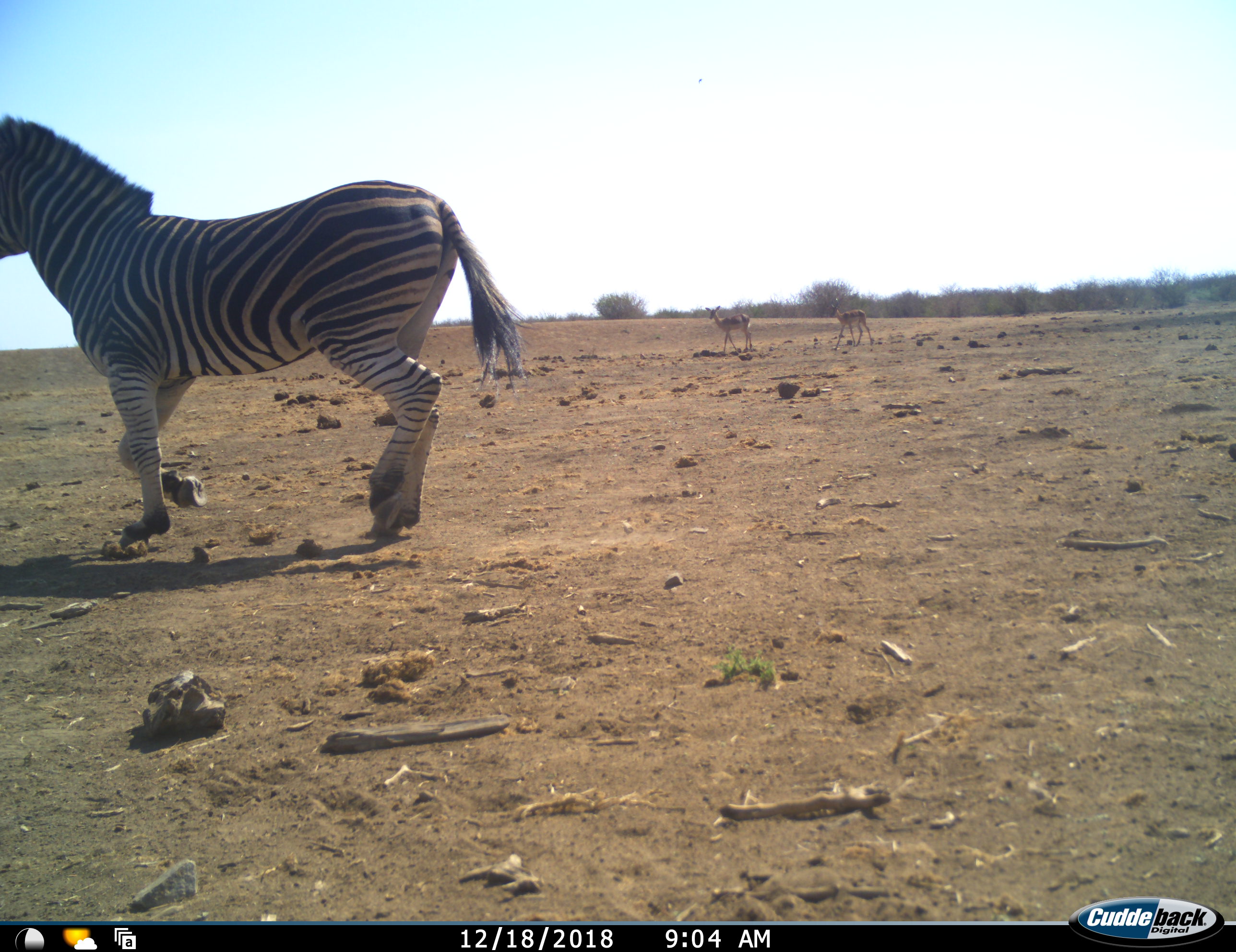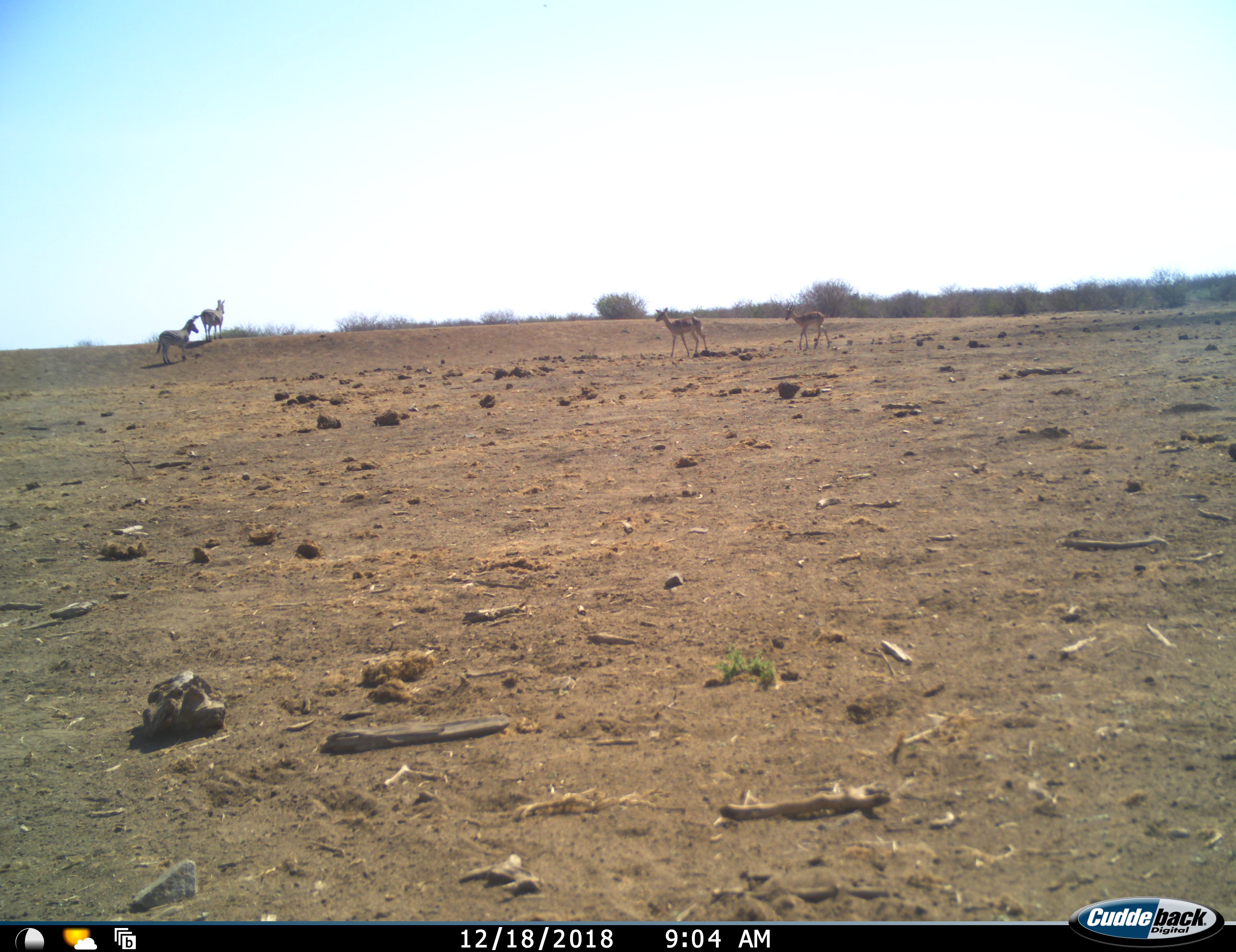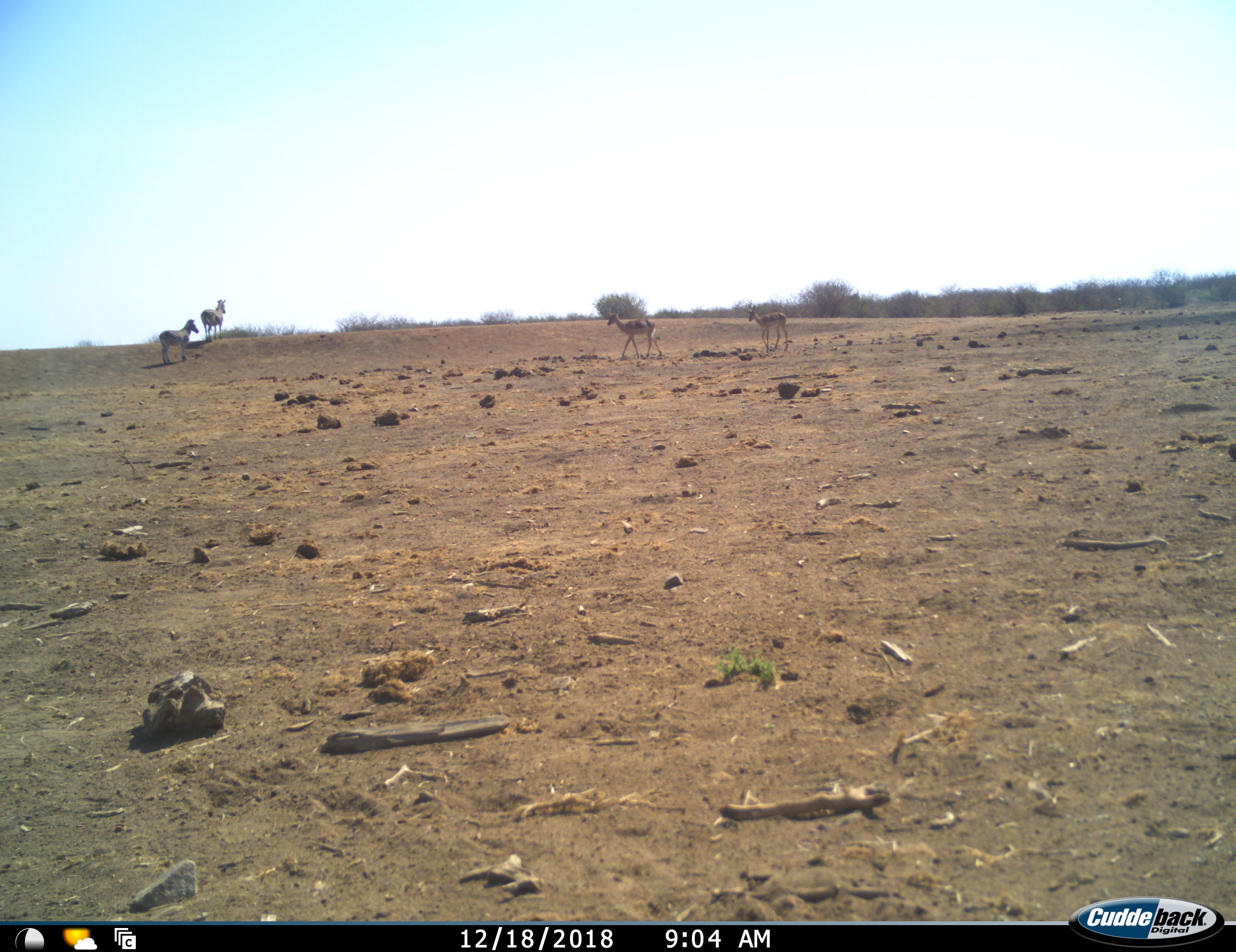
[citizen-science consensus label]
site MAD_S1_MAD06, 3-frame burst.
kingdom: Animalia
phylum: Chordata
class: Mammalia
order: Artiodactyla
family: Bovidae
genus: Aepyceros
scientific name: Aepyceros melampus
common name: impala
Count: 2.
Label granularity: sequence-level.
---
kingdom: Animalia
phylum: Chordata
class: Mammalia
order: Perissodactyla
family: Equidae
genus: Equus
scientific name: Equus quagga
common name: plains zebra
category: zebraplains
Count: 3.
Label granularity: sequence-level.